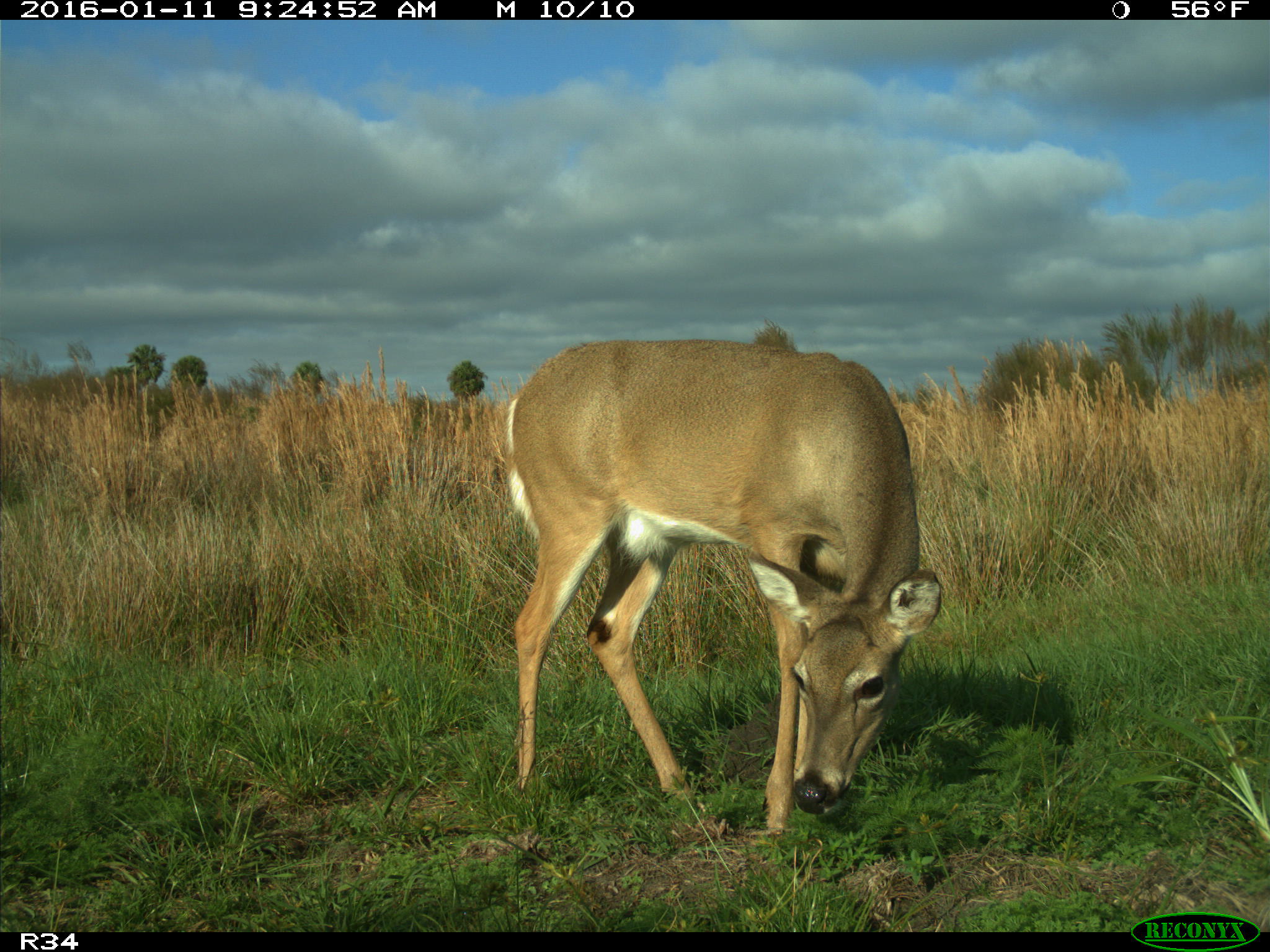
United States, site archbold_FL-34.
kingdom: Animalia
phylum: Chordata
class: Mammalia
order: Artiodactyla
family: Cervidae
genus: Odocoileus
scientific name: Odocoileus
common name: deer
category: unidentified deer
Unidentified deer (deer) (Odocoileus).